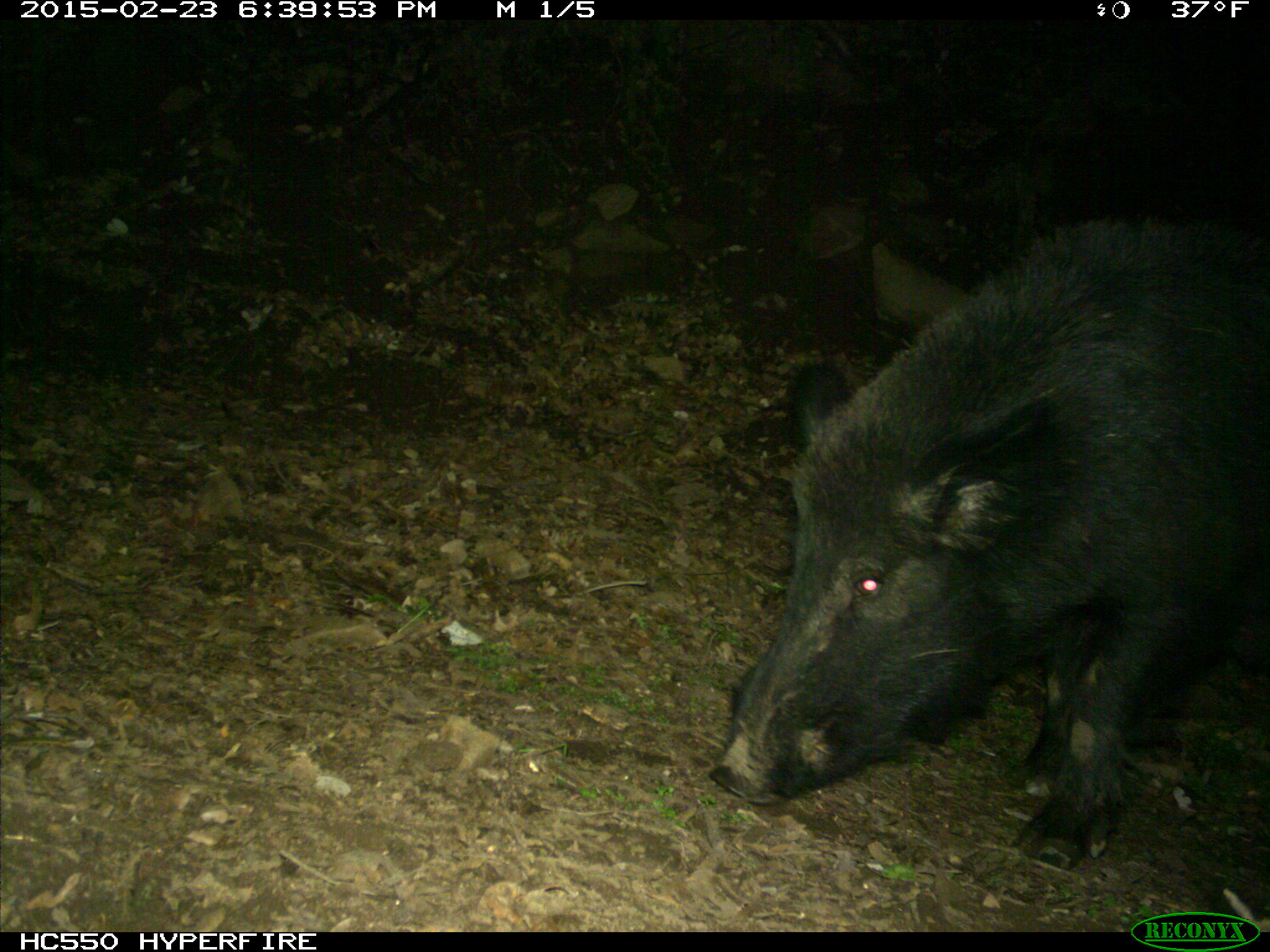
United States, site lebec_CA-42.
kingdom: Animalia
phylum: Chordata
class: Mammalia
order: Artiodactyla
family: Suidae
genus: Sus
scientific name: Sus scrofa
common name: wild boar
Sus scrofa (wild boar).